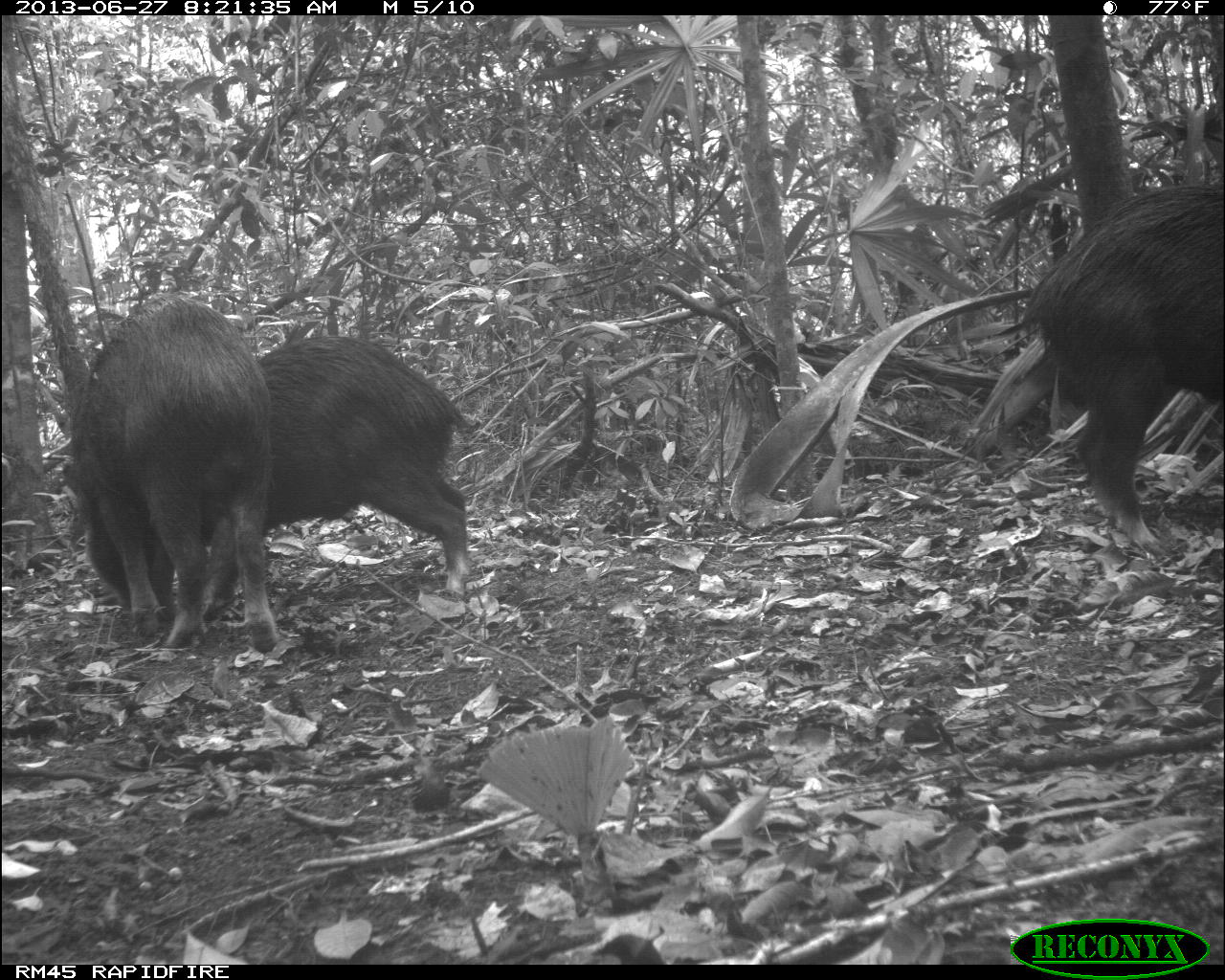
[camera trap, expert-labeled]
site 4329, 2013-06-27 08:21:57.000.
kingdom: Animalia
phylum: Chordata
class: Mammalia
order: Artiodactyla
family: Tayassuidae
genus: Tayassu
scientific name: Tayassu pecari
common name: white-lipped peccary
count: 4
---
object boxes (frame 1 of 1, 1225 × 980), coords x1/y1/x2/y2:
tayassu pecari: 61/293/277/651; 1016/181/1225/547; 255/334/476/594